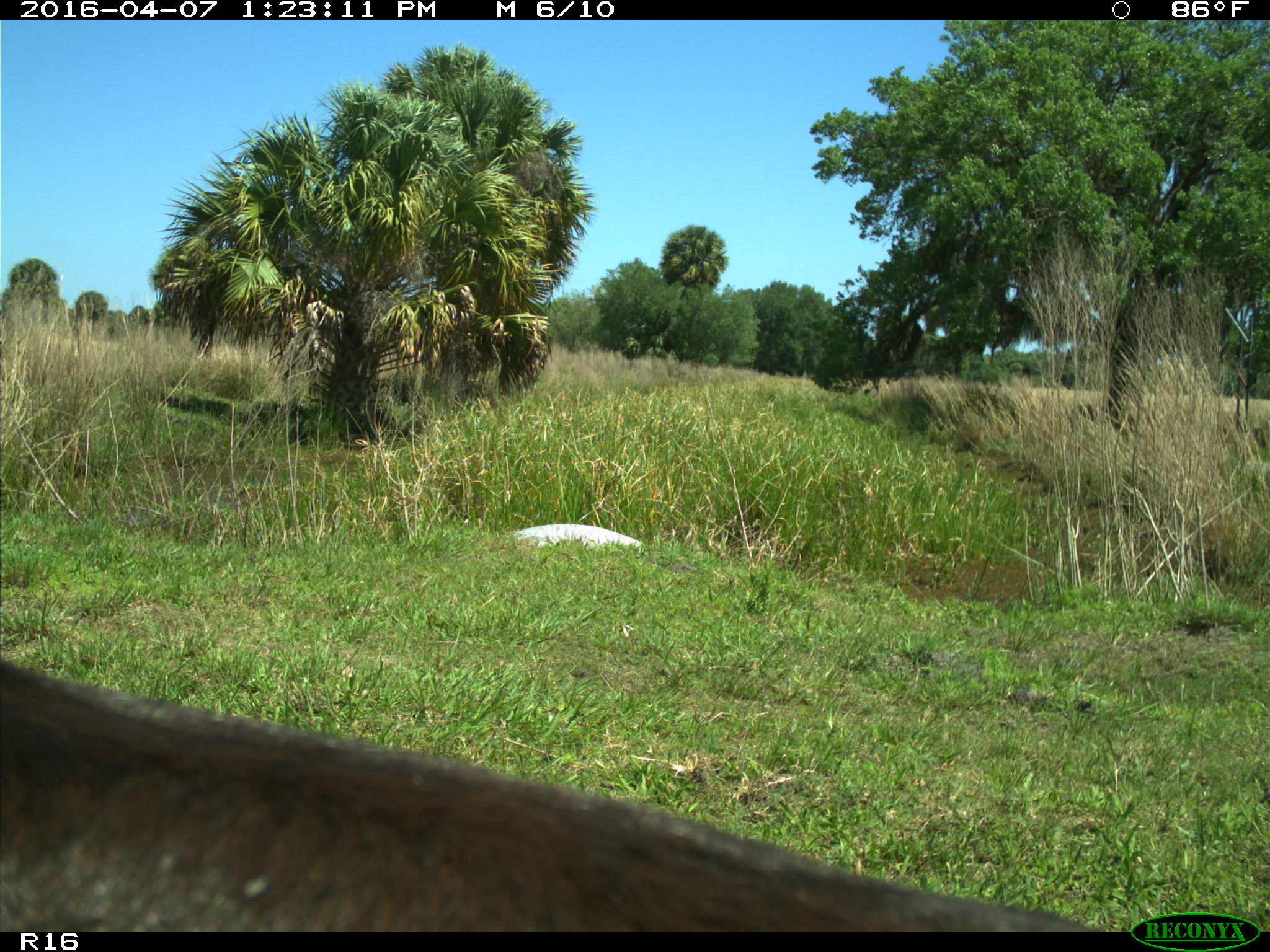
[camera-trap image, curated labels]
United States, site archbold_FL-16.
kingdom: Animalia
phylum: Chordata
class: Mammalia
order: Artiodactyla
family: Bovidae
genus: Bos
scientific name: Bos taurus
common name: domestic cow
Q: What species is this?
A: Bos taurus (domestic cow).